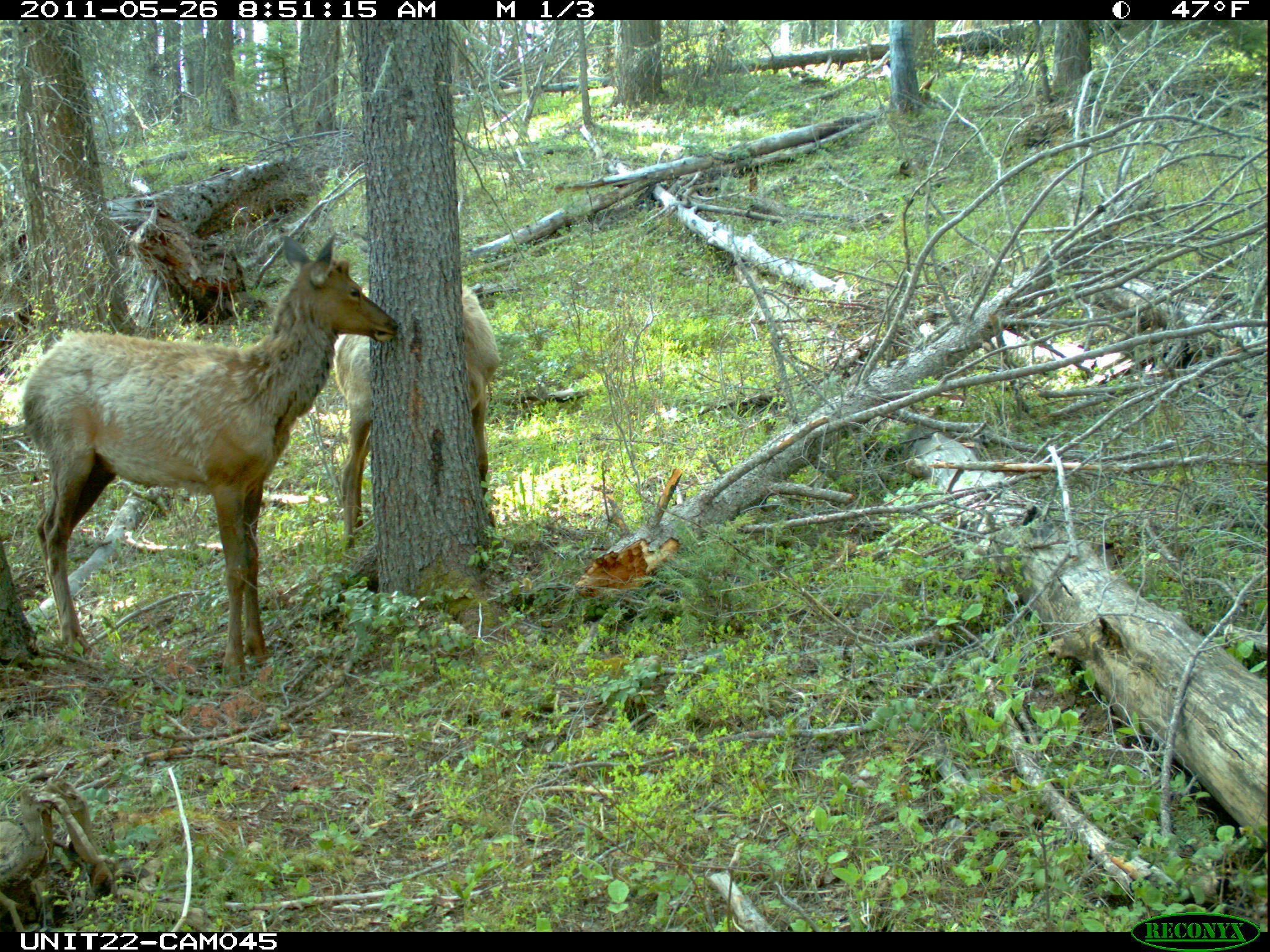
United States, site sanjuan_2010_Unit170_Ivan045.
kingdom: Animalia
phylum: Chordata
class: Mammalia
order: Artiodactyla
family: Cervidae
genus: Cervus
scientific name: Cervus elaphus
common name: red deer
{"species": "Cervus elaphus (red deer)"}